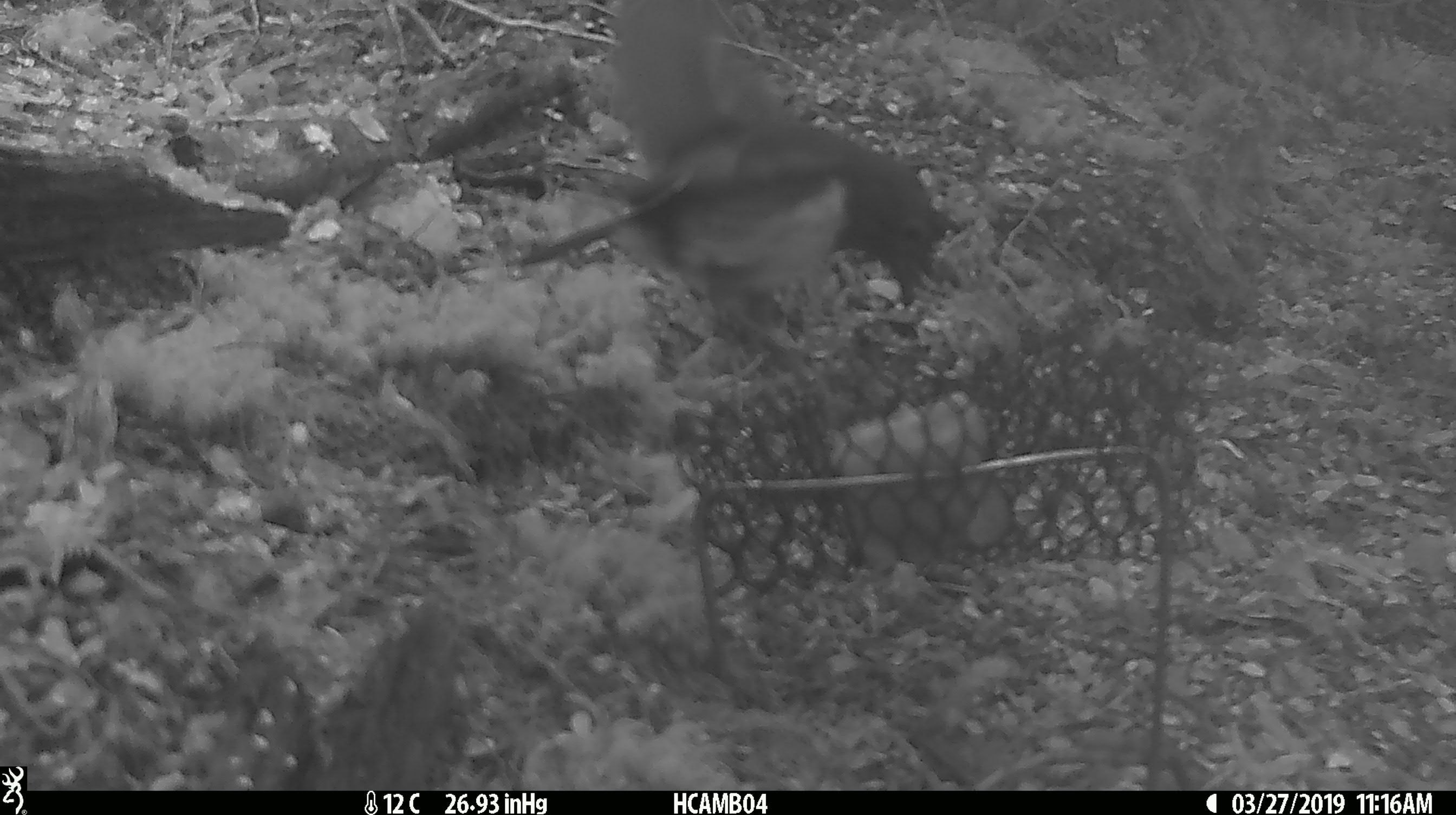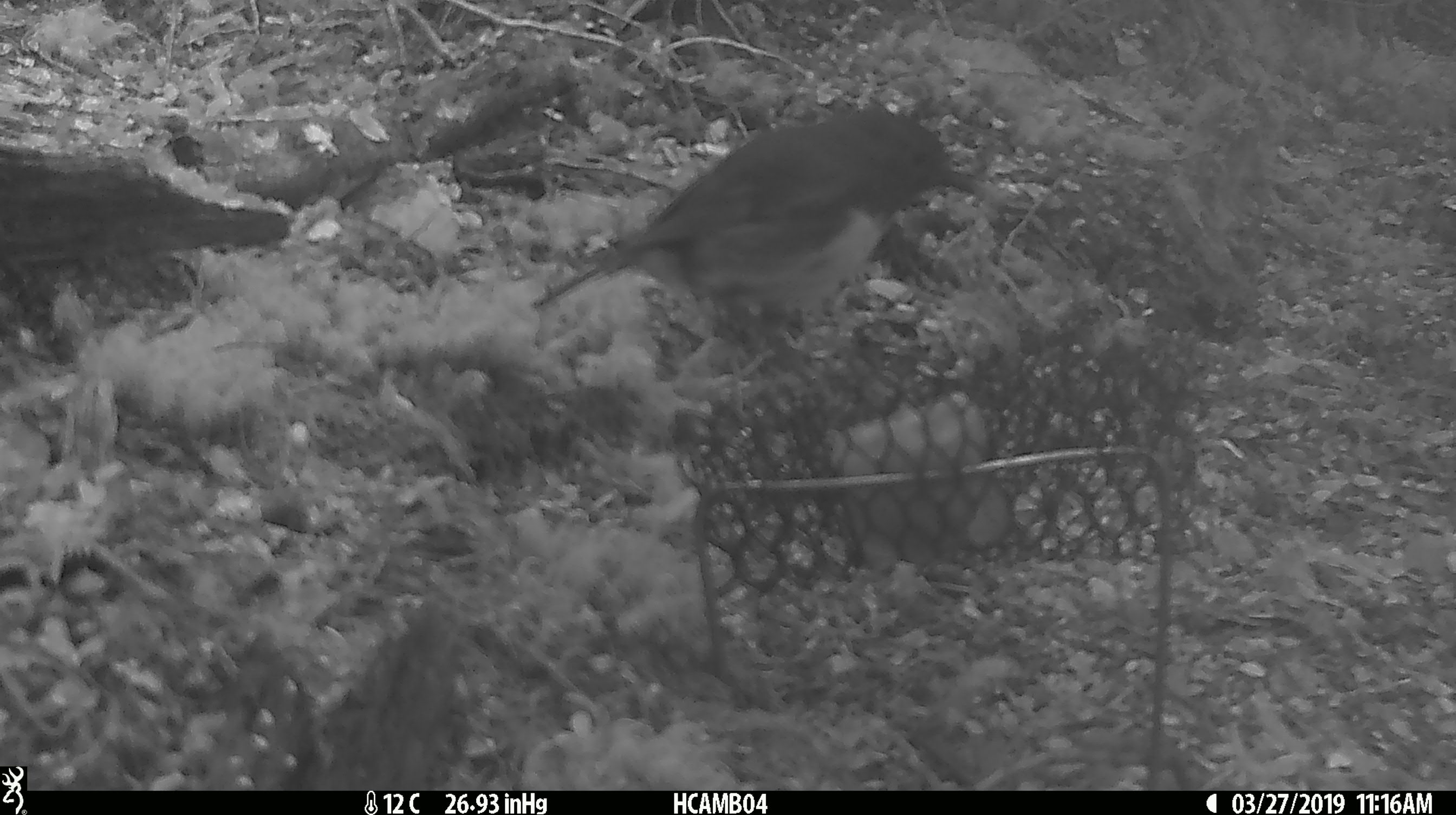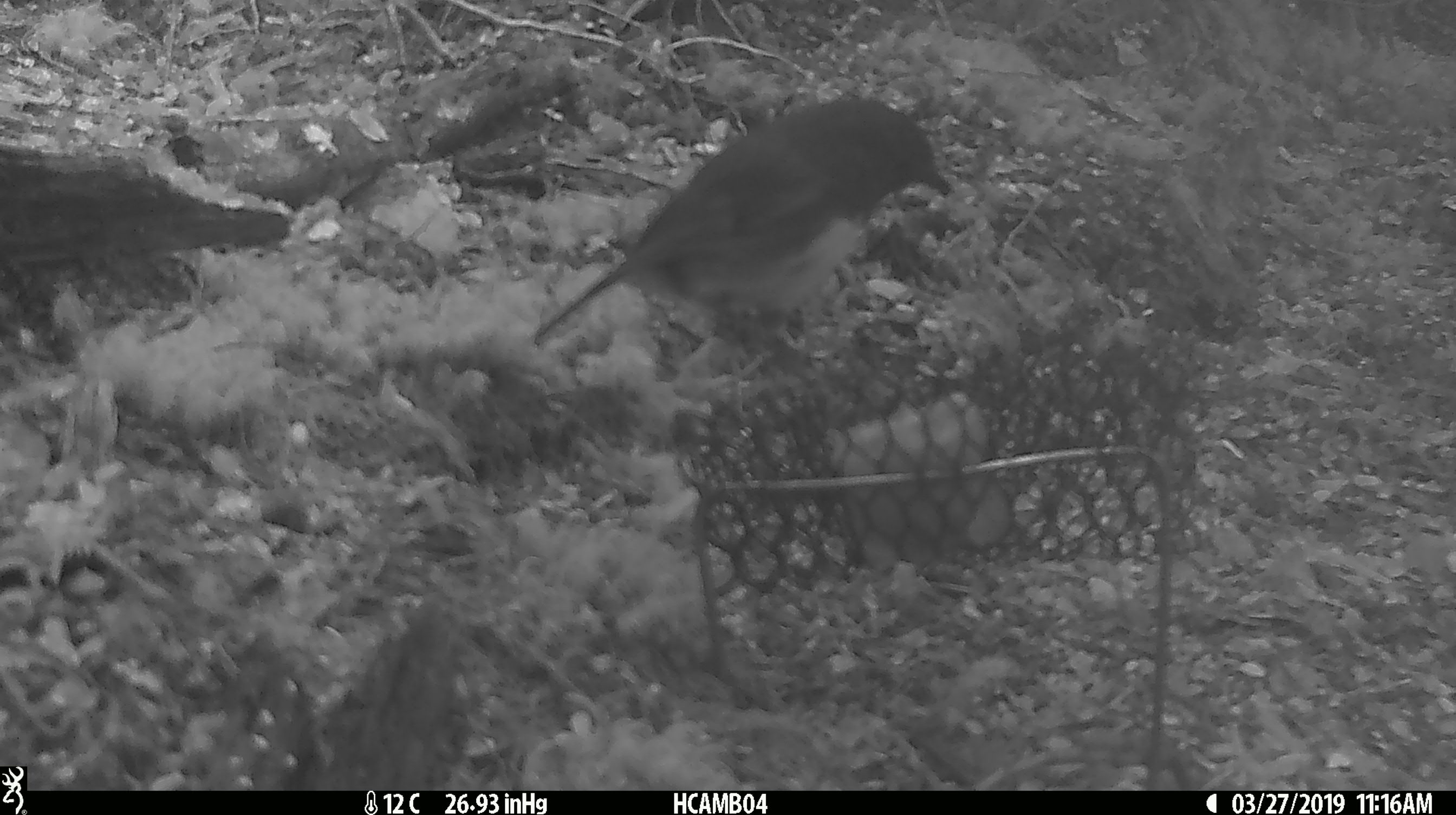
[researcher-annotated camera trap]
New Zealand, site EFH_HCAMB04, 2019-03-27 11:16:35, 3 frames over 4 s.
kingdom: Animalia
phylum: Chordata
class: Aves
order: Passeriformes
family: Petroicidae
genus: Petroica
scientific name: Petroica australis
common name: new zealand robin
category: robin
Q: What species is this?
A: Robin (new zealand robin) (Petroica australis).